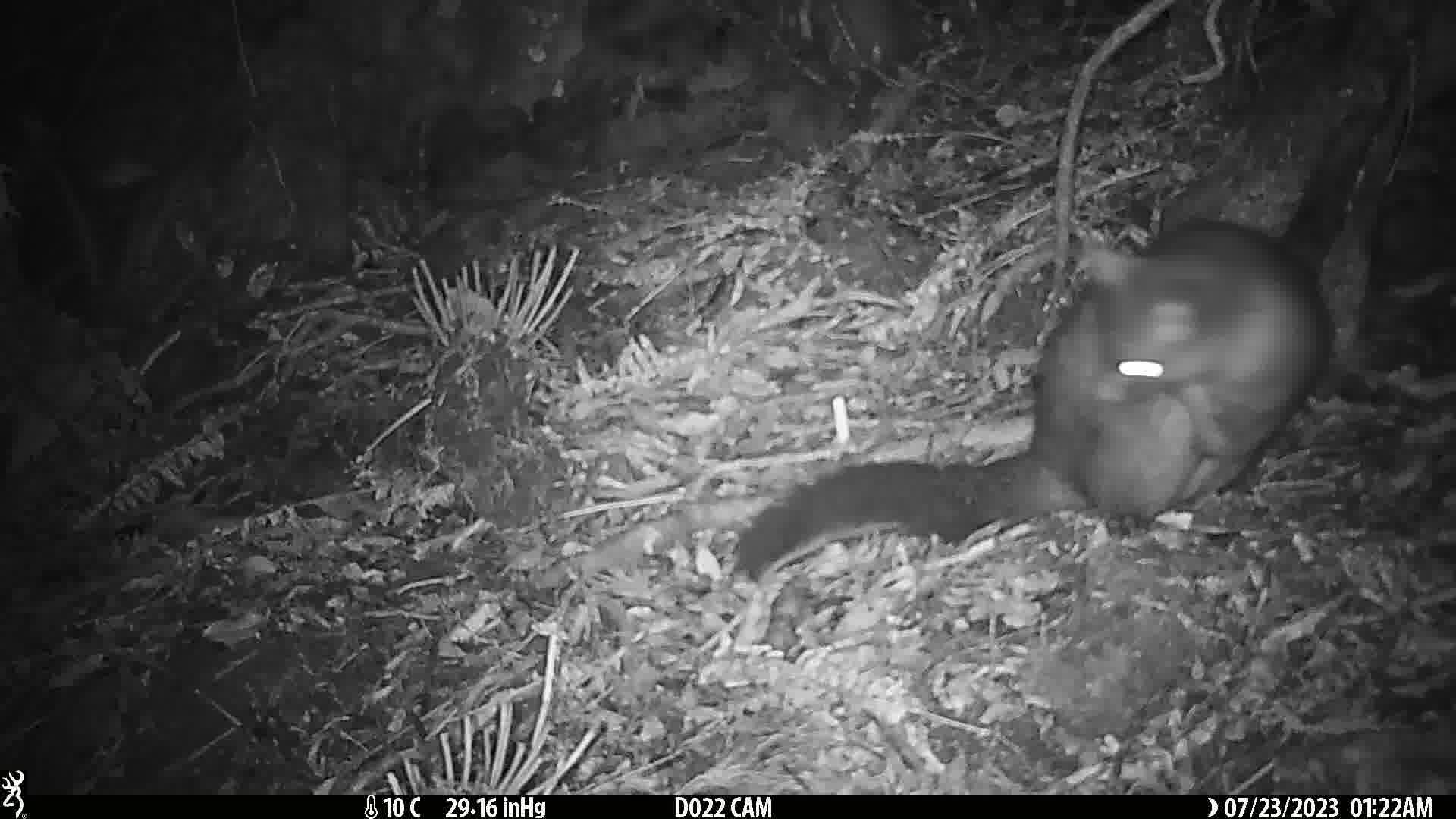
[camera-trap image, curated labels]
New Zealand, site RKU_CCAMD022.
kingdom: Animalia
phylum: Chordata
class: Mammalia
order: Diprotodontia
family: Phalangeridae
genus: Trichosurus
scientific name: Trichosurus vulpecula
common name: common brushtail possum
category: possum